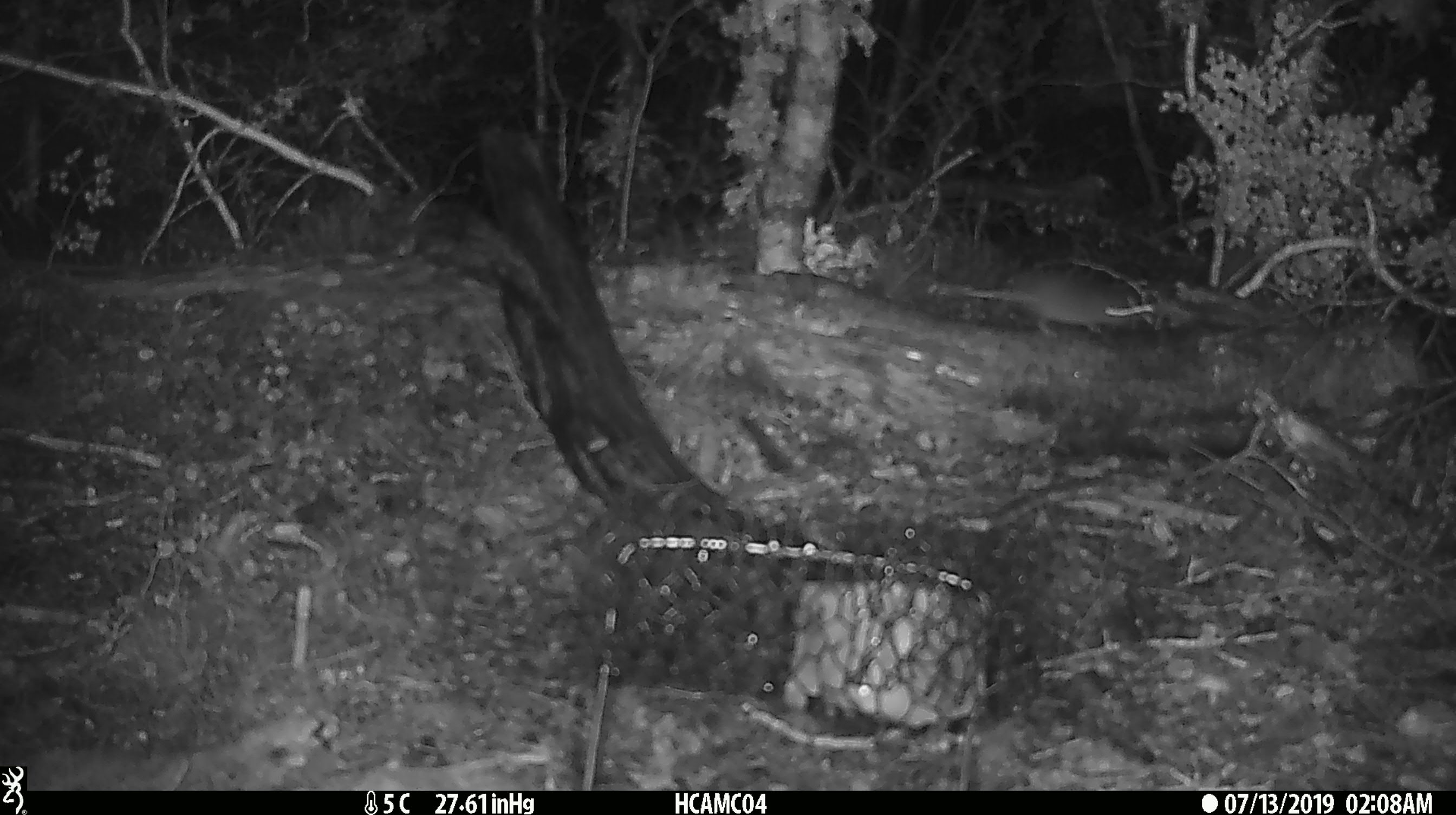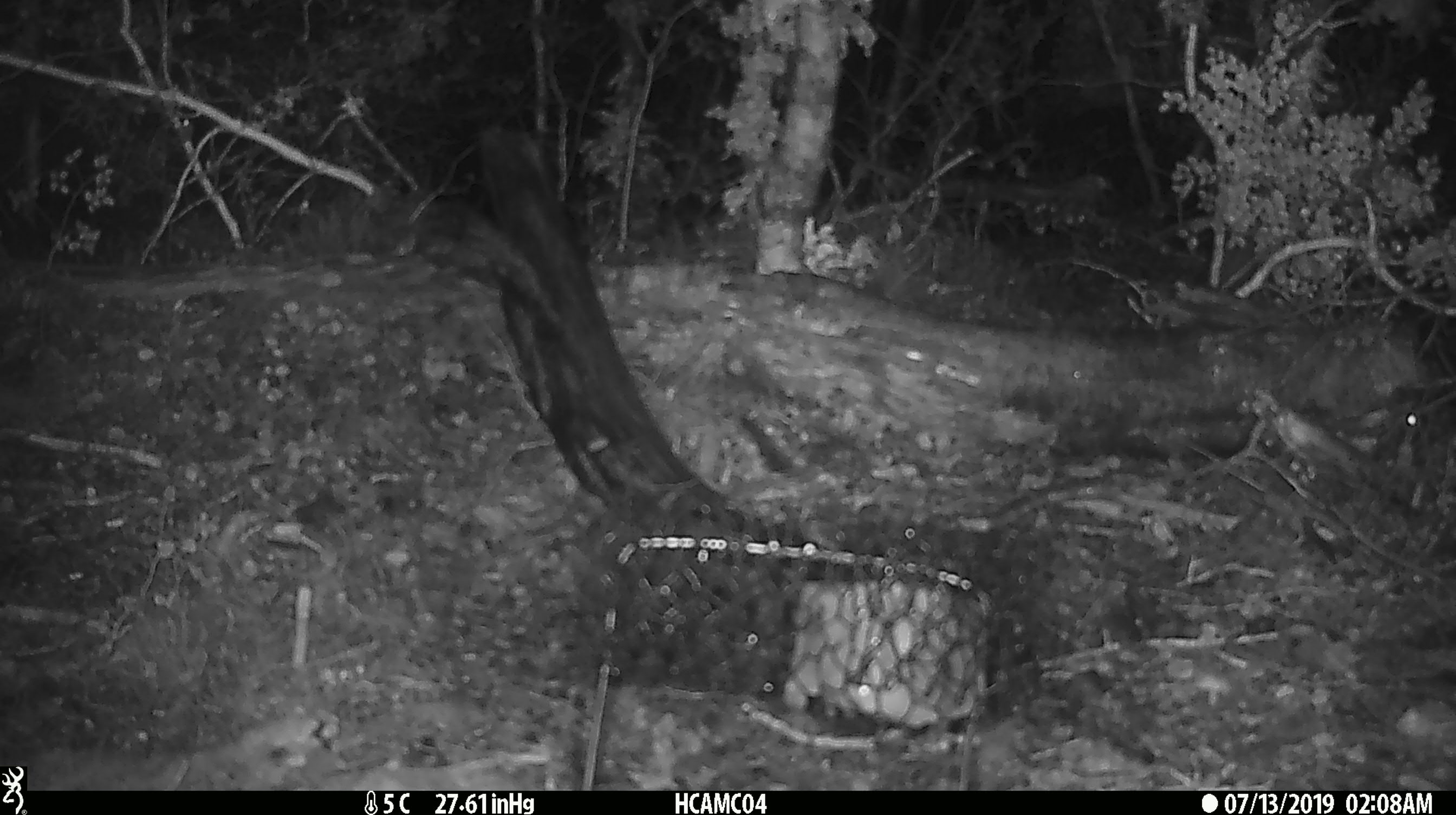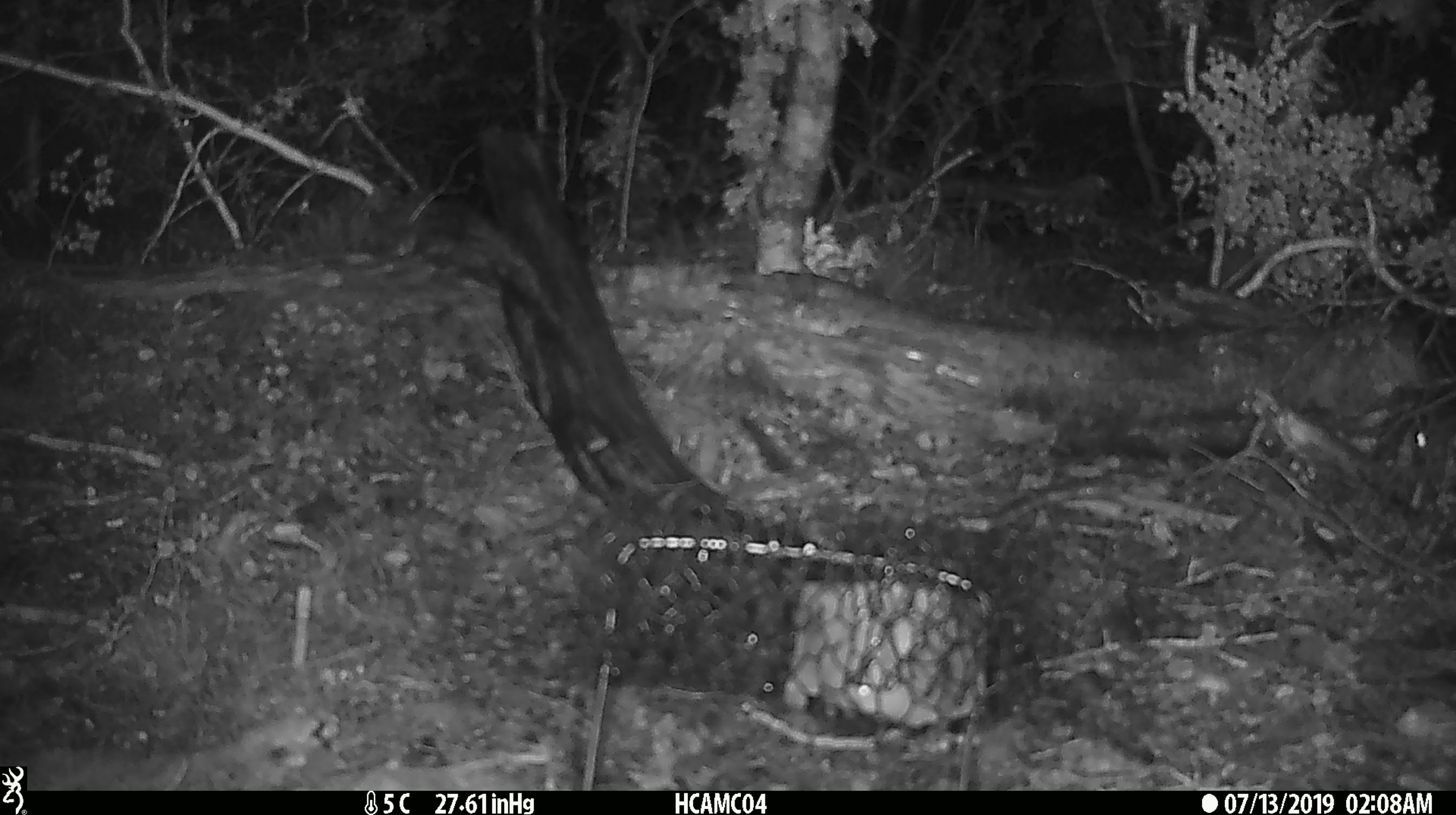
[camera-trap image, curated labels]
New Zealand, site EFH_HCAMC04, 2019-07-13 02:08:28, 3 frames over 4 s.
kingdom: Animalia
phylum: Chordata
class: Mammalia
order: Rodentia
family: Muridae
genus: Mus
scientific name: Mus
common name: mouse